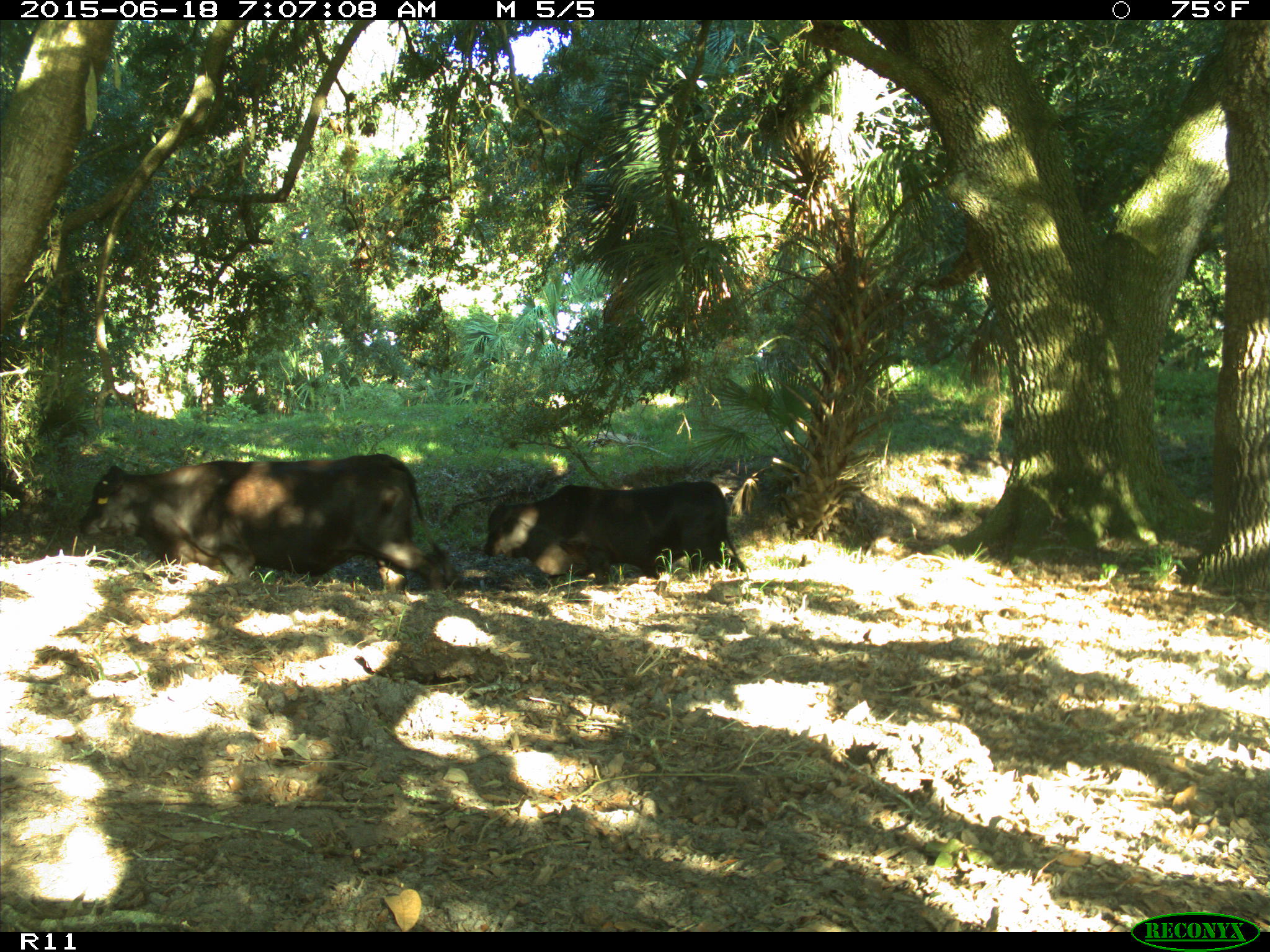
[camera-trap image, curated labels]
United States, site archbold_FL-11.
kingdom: Animalia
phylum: Chordata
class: Mammalia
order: Artiodactyla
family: Bovidae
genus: Bos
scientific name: Bos taurus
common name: domestic cow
Bos taurus (domestic cow).